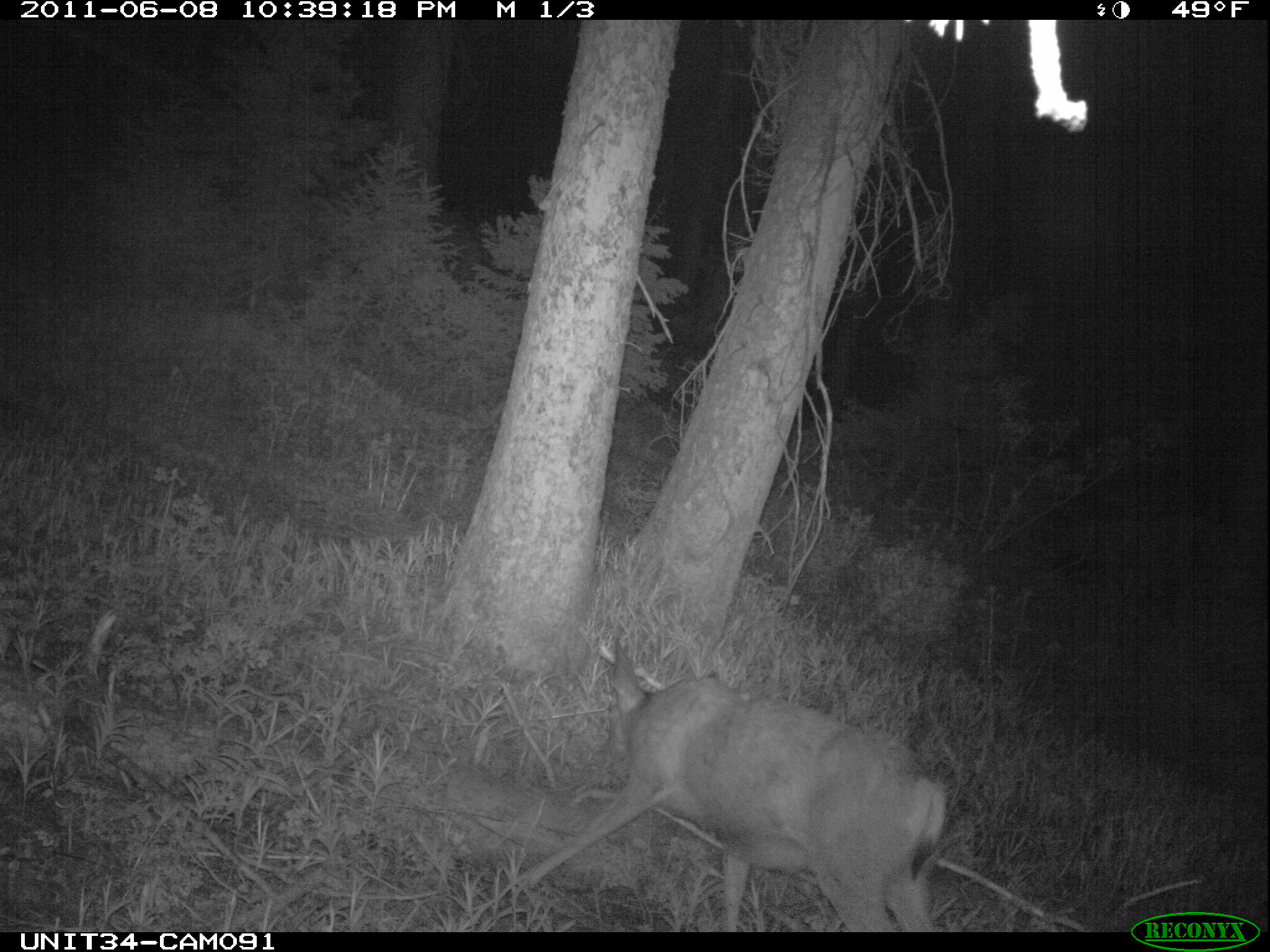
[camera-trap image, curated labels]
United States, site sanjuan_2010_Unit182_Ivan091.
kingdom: Animalia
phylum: Chordata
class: Mammalia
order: Artiodactyla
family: Cervidae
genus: Odocoileus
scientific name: Odocoileus hemionus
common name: mule deer